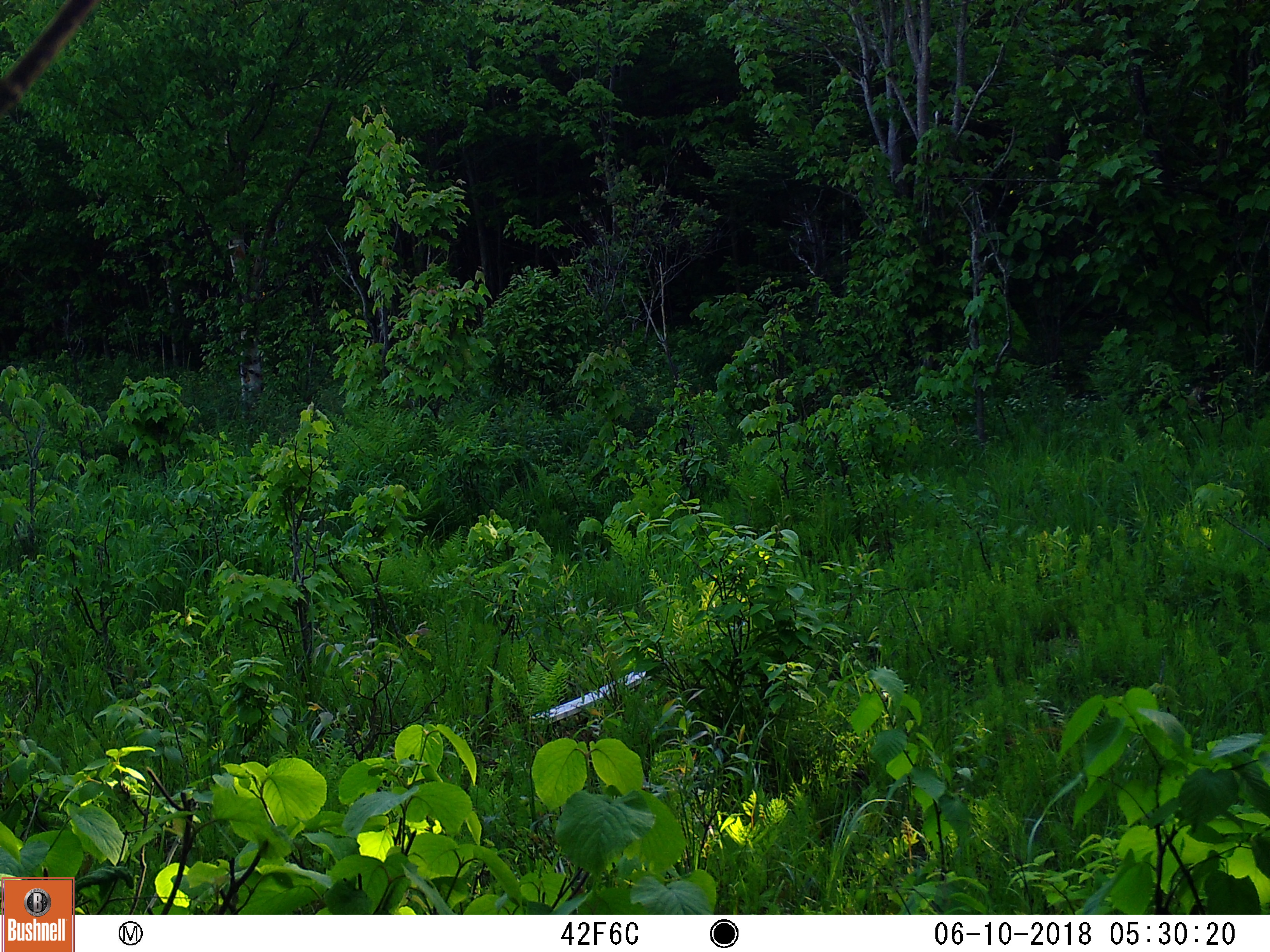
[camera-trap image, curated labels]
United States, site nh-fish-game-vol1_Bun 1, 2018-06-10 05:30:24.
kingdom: Animalia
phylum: Chordata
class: Mammalia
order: Artiodactyla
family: Cervidae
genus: Alces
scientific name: Alces alces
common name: moose